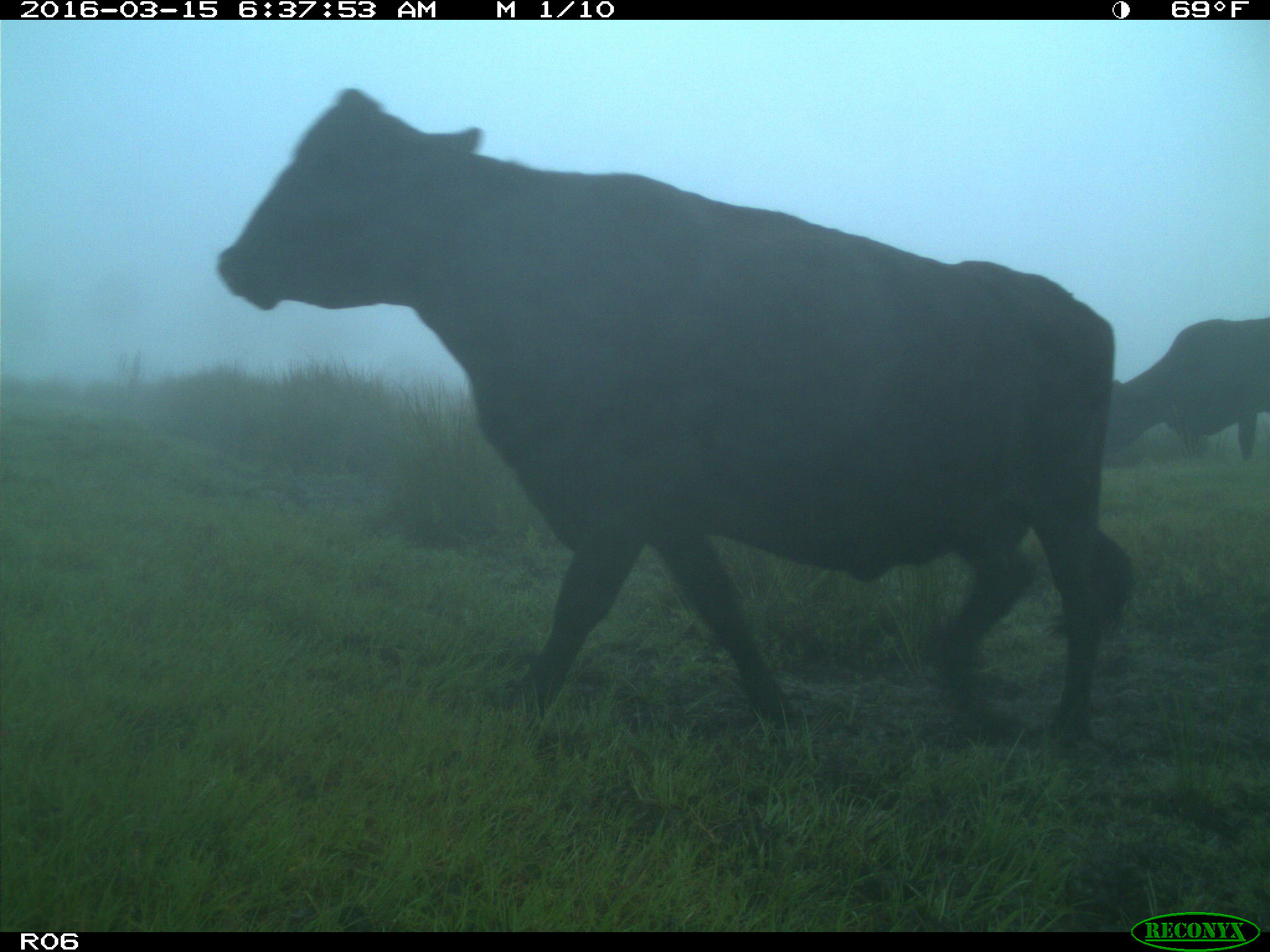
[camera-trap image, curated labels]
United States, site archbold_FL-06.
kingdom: Animalia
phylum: Chordata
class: Mammalia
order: Artiodactyla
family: Bovidae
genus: Bos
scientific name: Bos taurus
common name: domestic cow